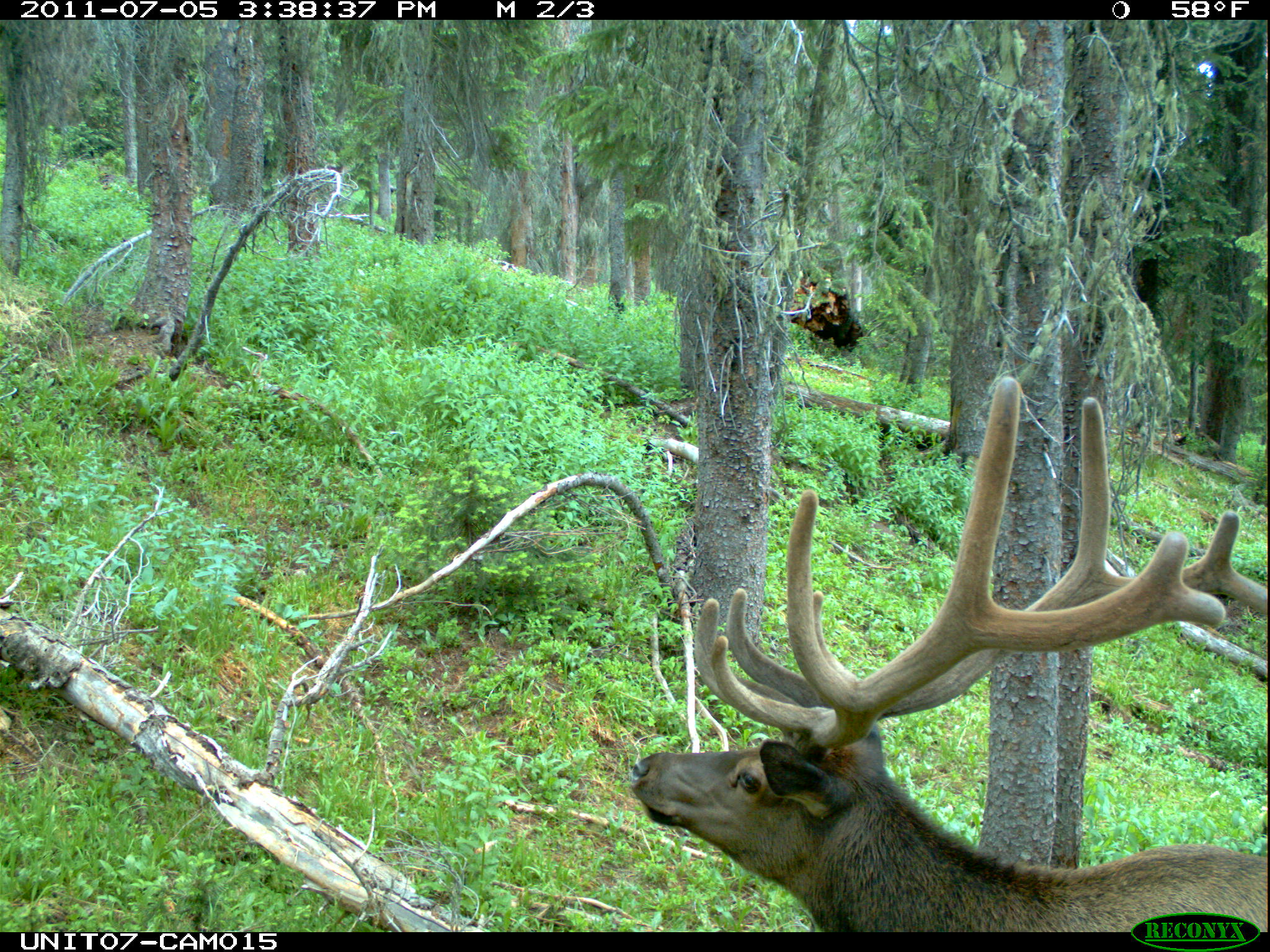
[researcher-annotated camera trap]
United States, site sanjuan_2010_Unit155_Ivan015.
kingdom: Animalia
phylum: Chordata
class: Mammalia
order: Artiodactyla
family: Cervidae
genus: Cervus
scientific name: Cervus elaphus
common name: red deer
Cervus elaphus (red deer).